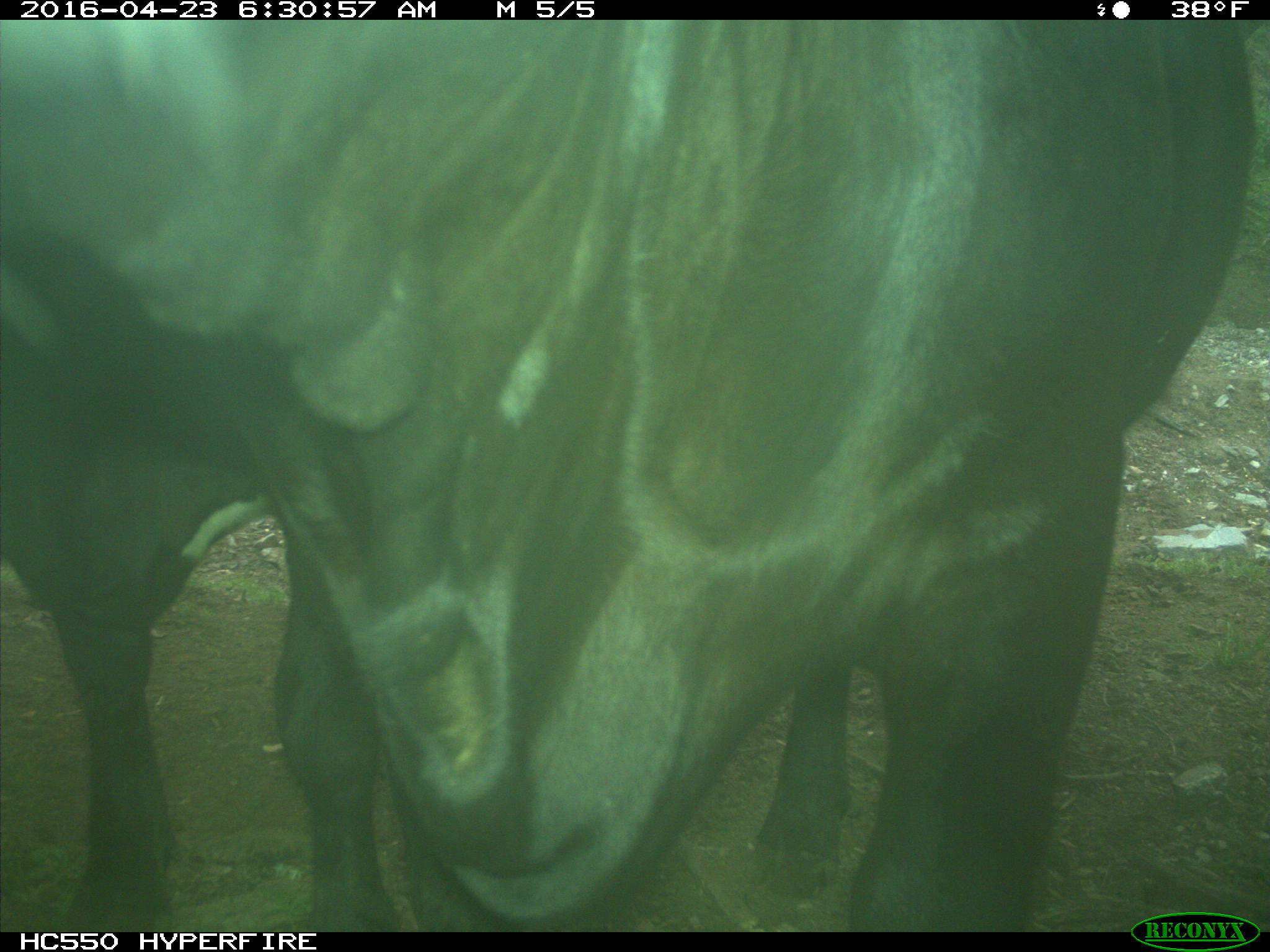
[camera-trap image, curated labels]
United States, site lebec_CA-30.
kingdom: Animalia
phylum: Chordata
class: Mammalia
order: Artiodactyla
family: Bovidae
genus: Bos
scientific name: Bos taurus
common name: domestic cow